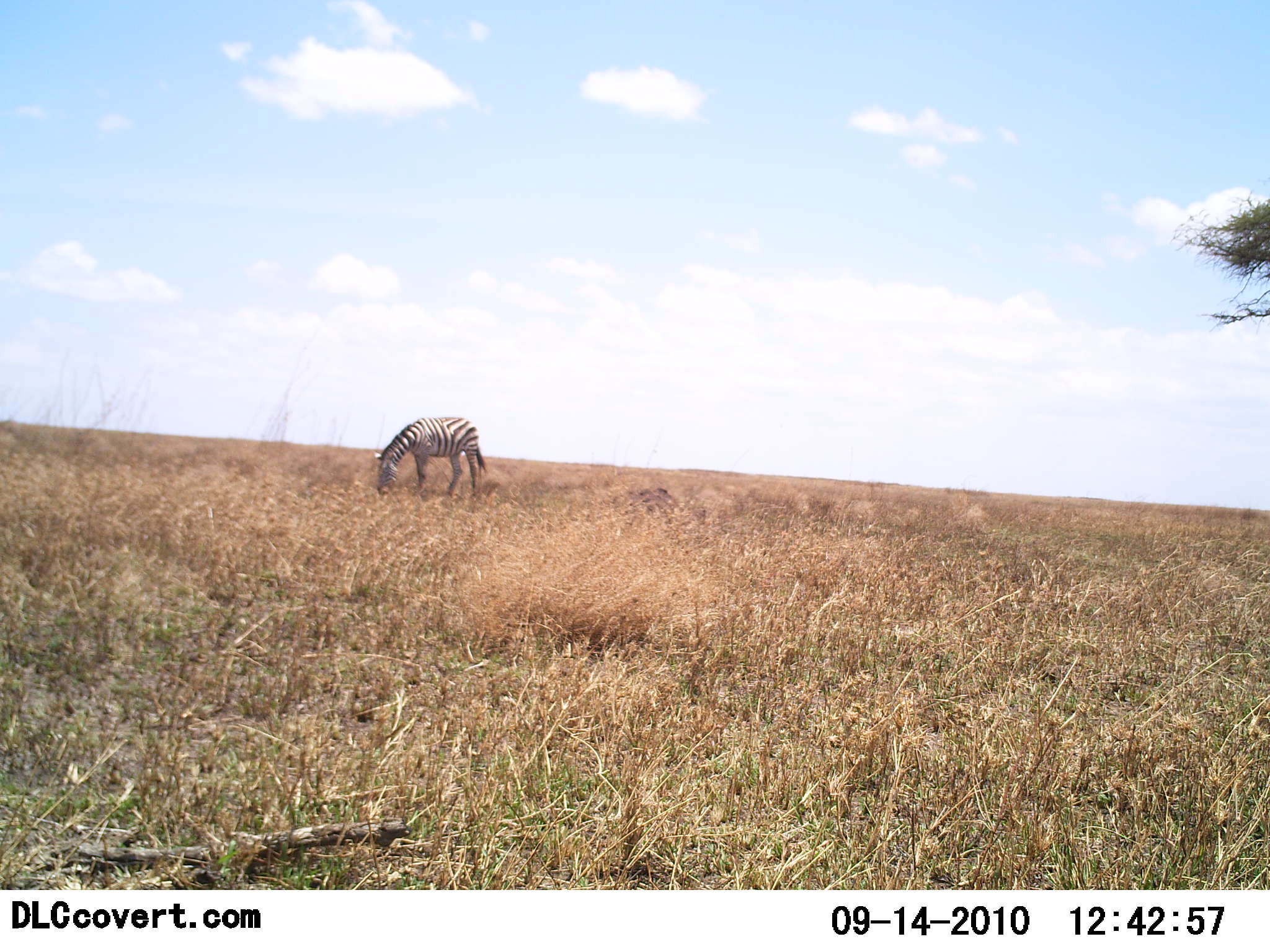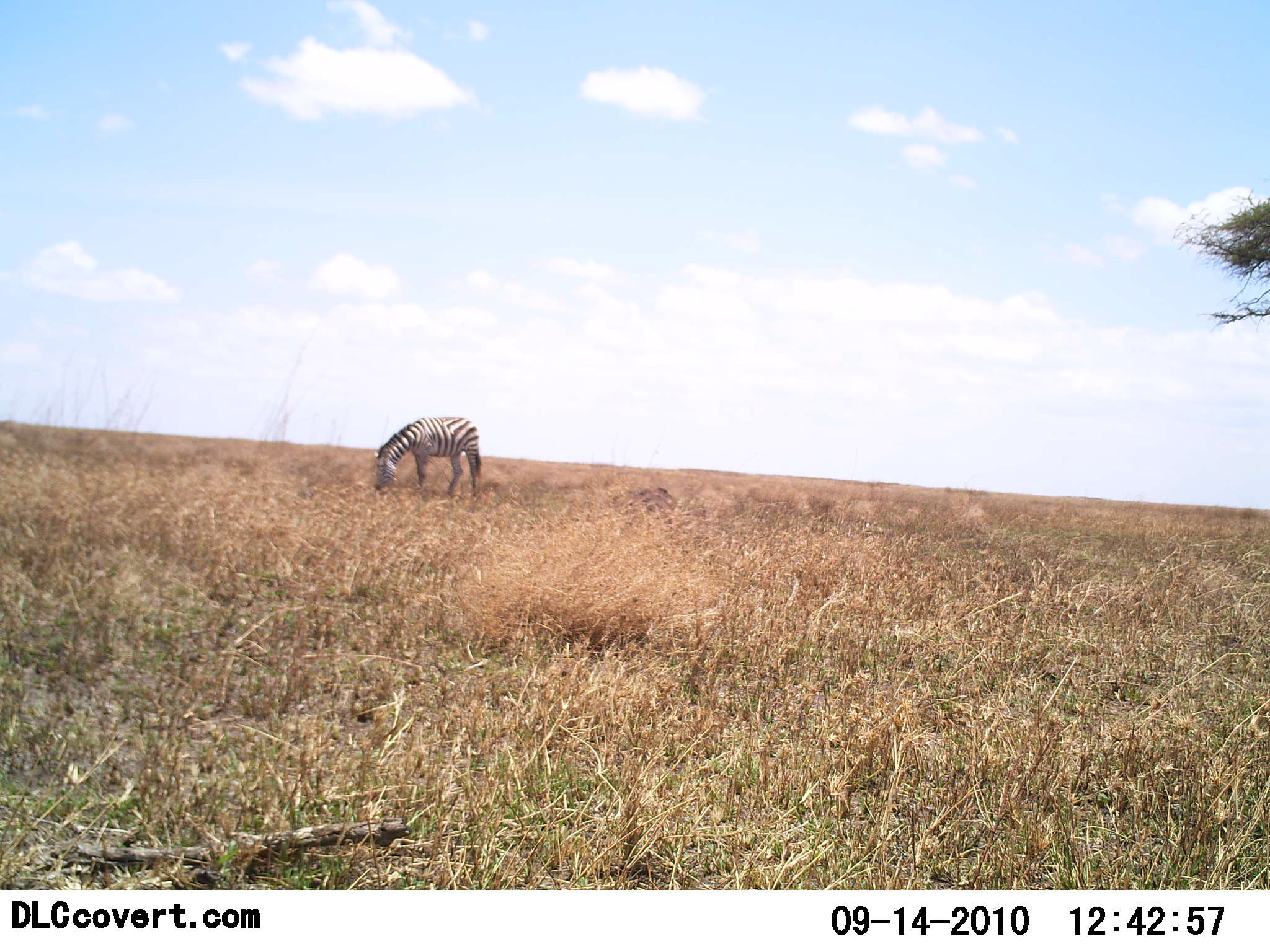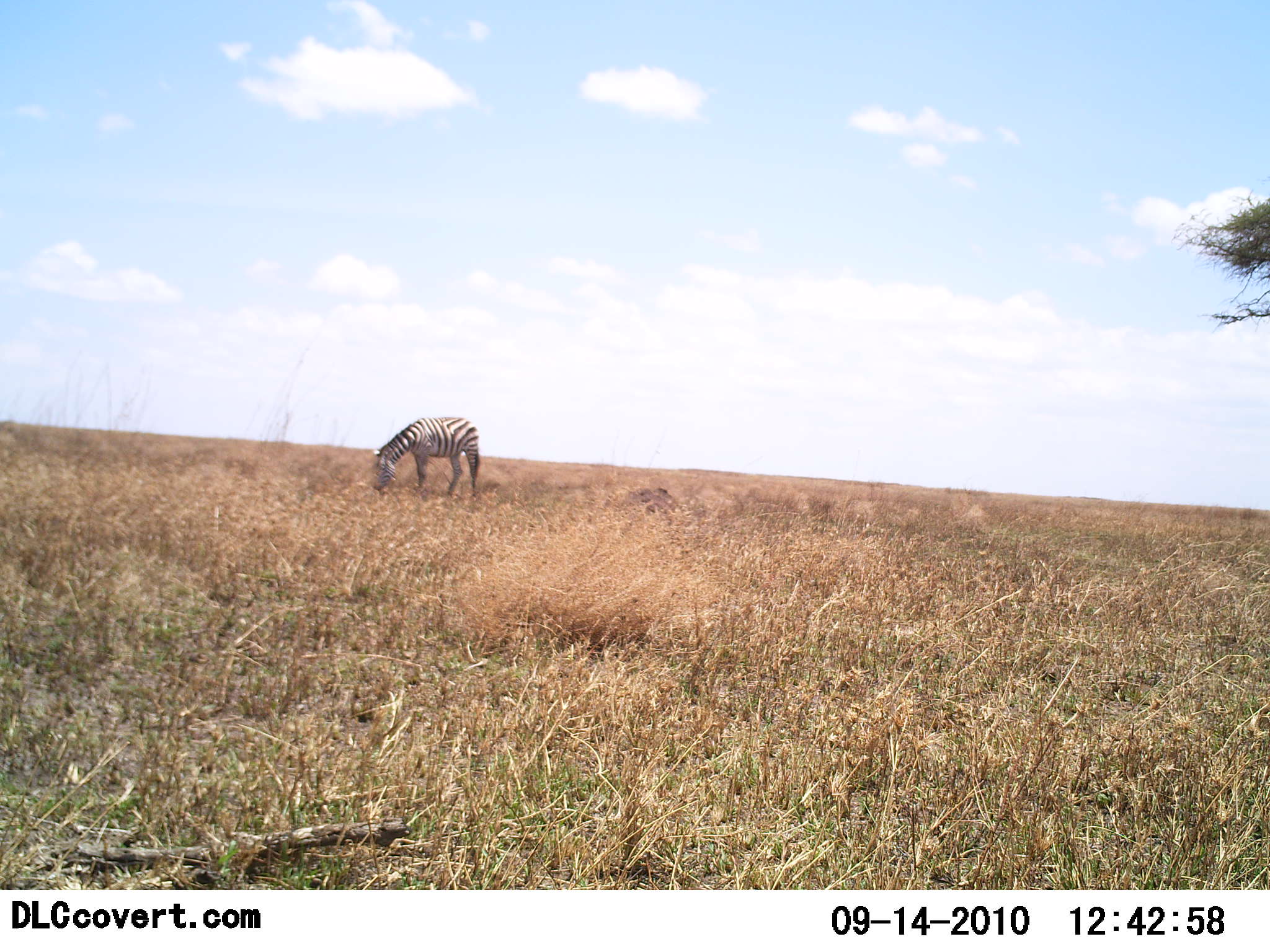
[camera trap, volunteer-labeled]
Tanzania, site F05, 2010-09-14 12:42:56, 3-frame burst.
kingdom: Animalia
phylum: Chordata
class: Mammalia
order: Perissodactyla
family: Equidae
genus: Equus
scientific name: Equus quagga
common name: plains zebra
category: zebra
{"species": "zebra (plains zebra) (Equus quagga)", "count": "1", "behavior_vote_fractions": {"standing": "14%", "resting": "0%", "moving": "0%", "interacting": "0%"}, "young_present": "0%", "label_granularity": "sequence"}